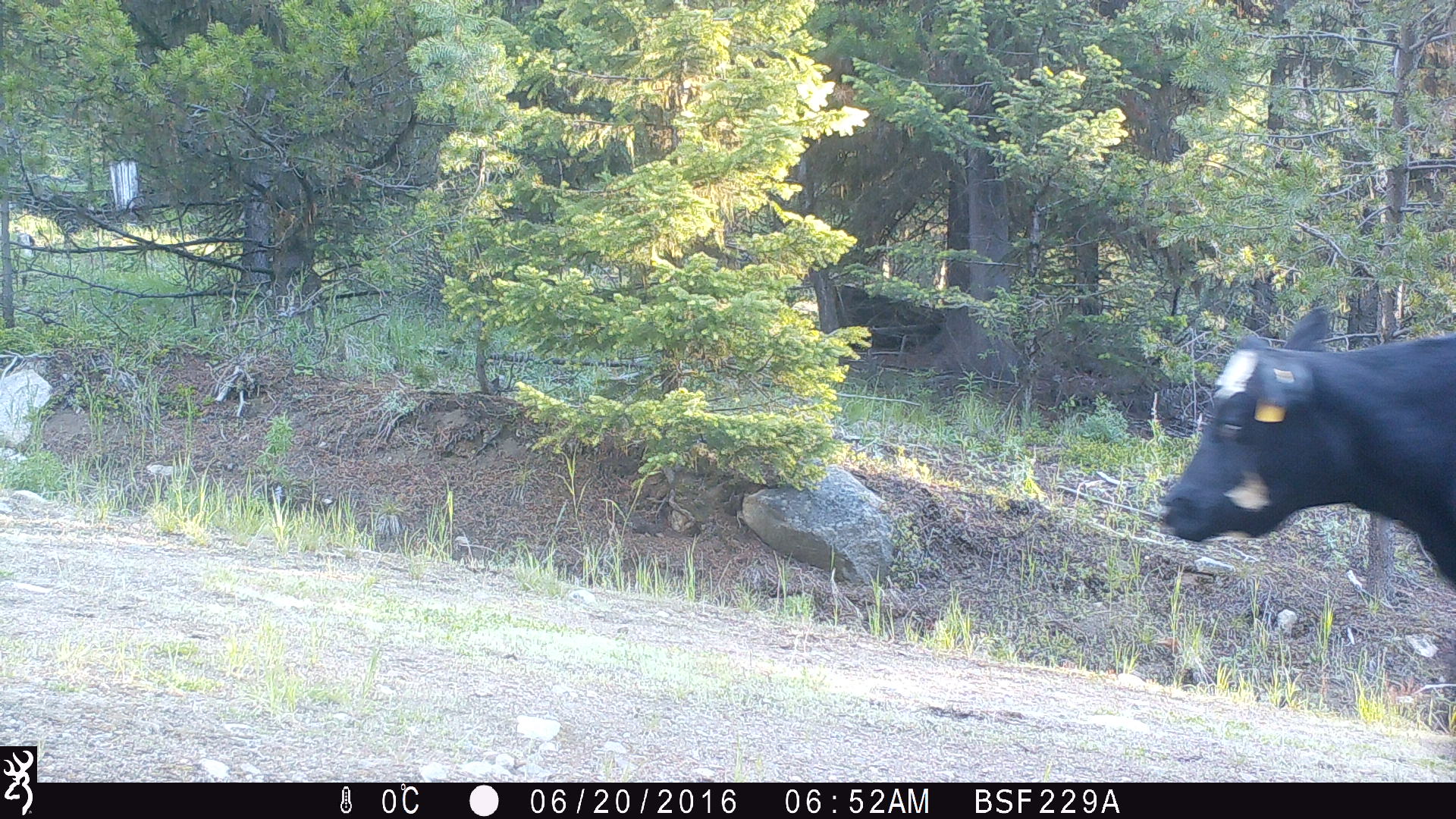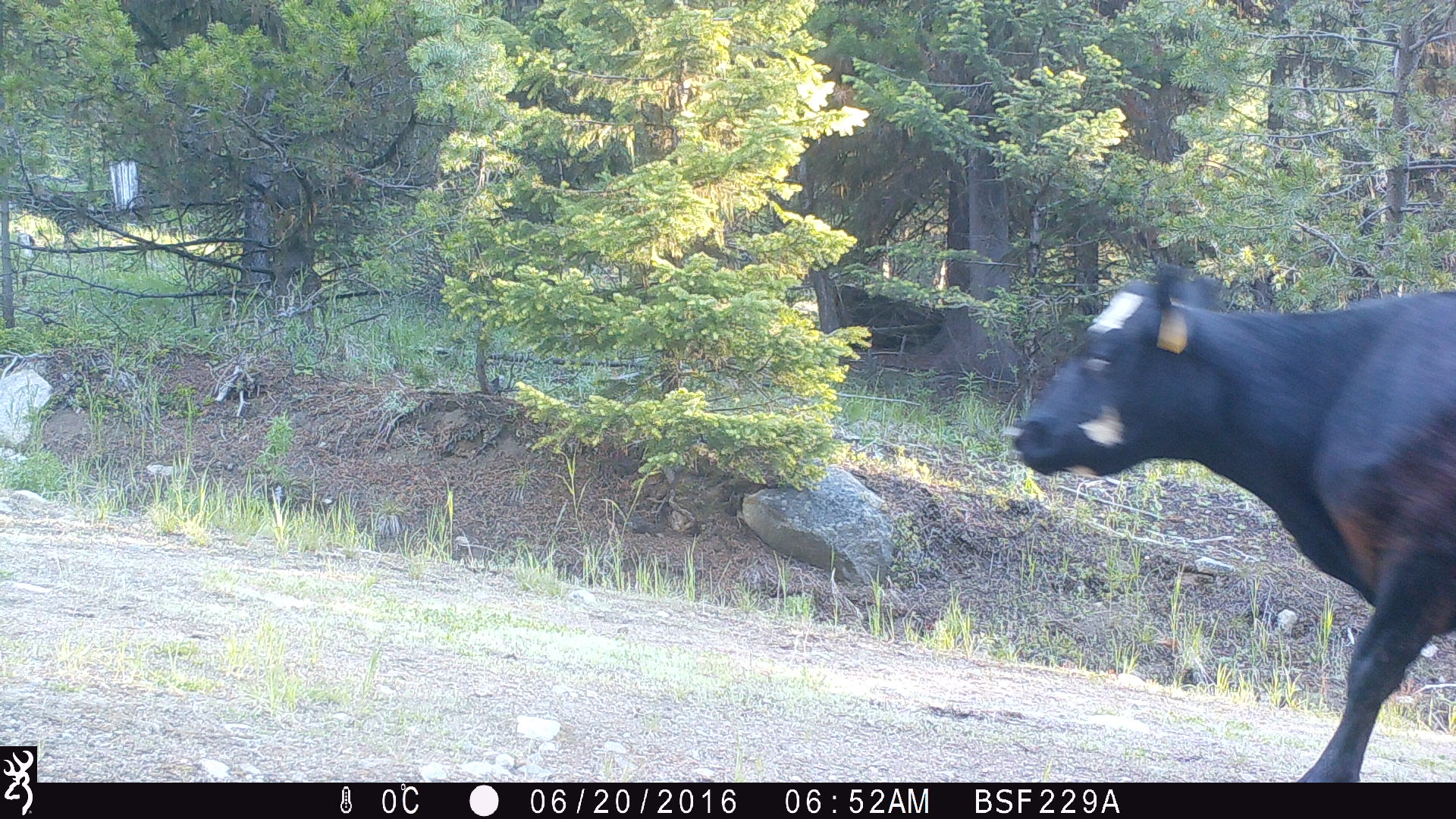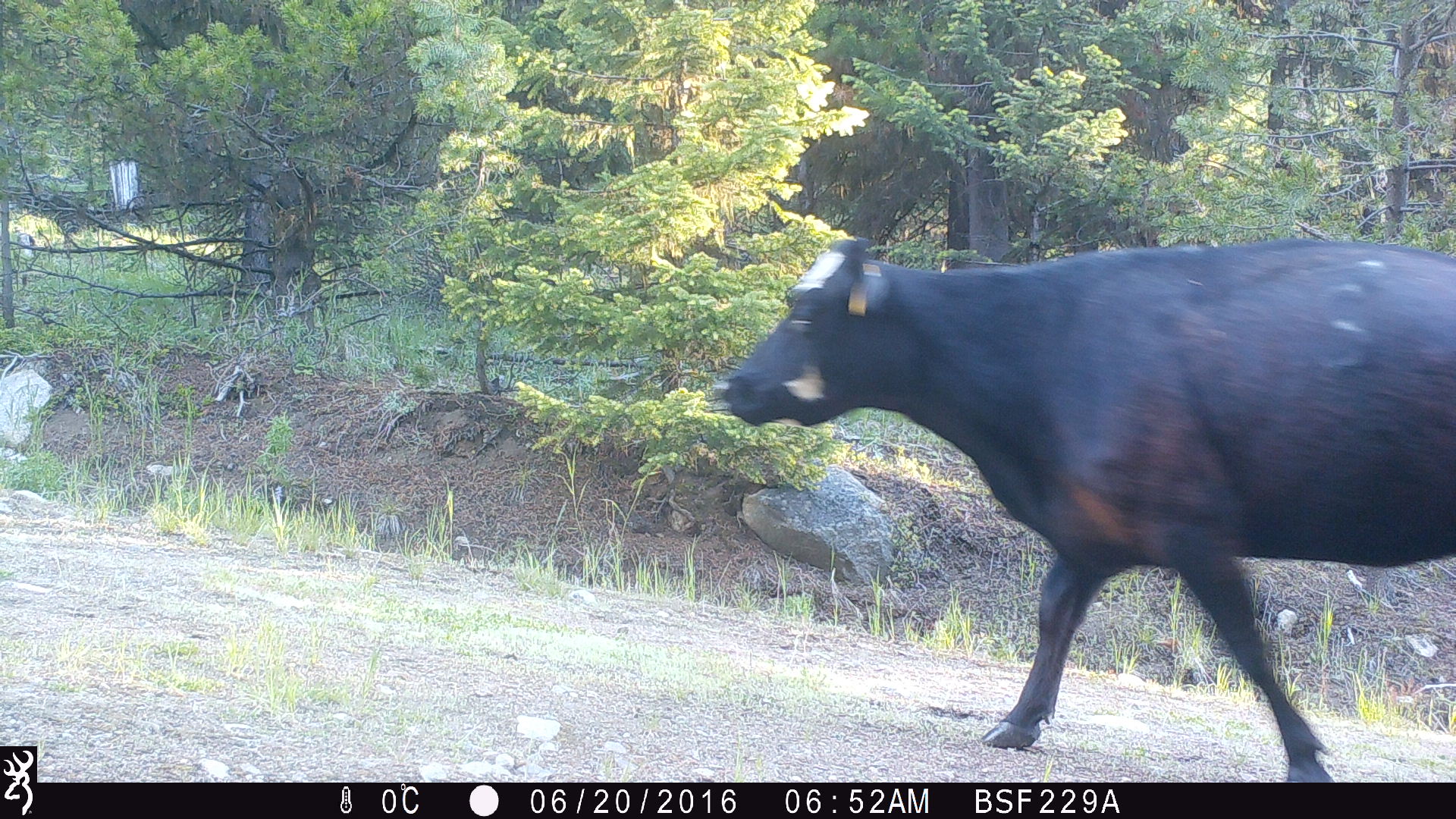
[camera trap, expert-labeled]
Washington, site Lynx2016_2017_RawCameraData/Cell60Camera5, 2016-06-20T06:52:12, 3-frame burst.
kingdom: Animalia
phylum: Chordata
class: Mammalia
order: Artiodactyla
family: Bovidae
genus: Bos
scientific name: Bos taurus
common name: domestic cattle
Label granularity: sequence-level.